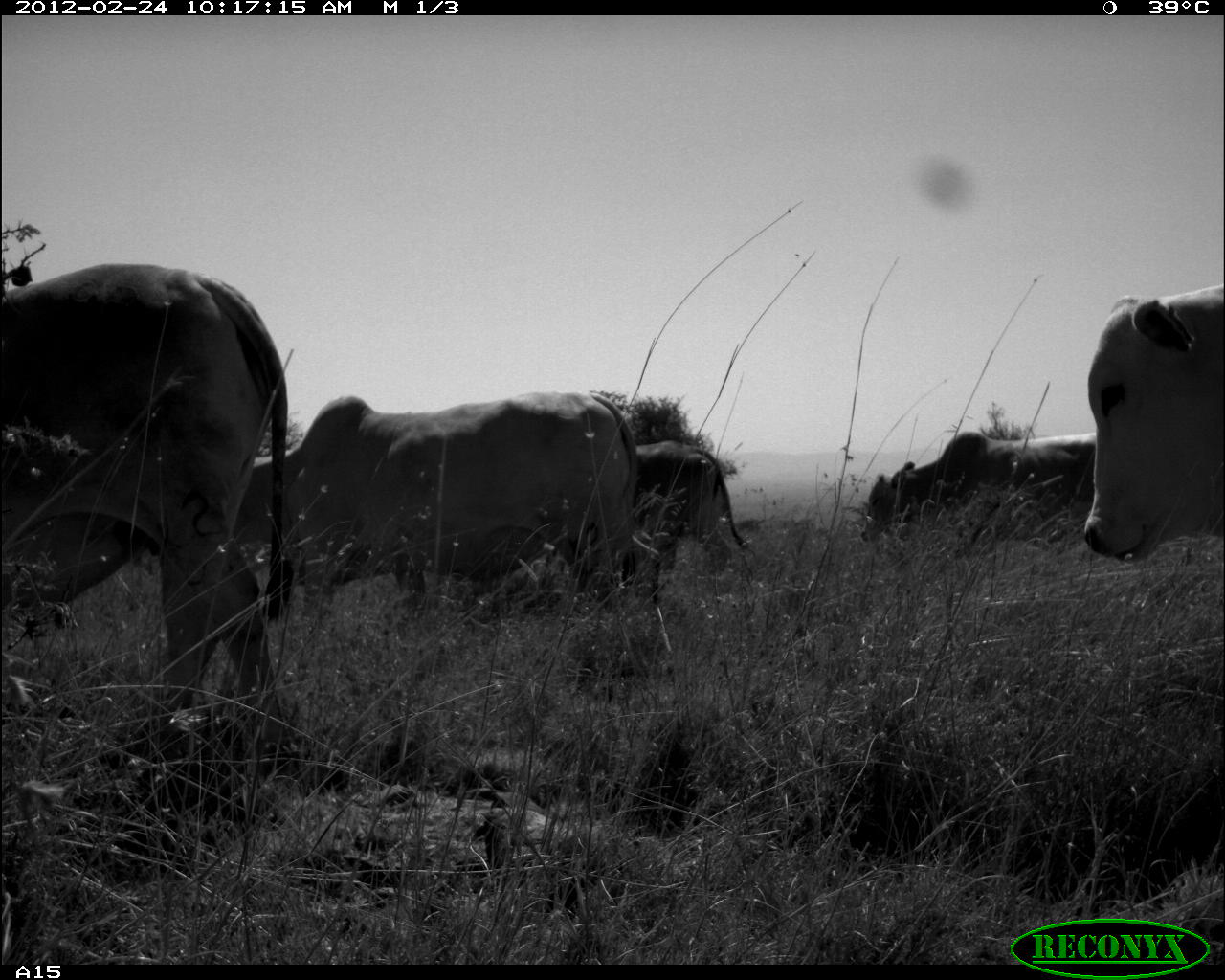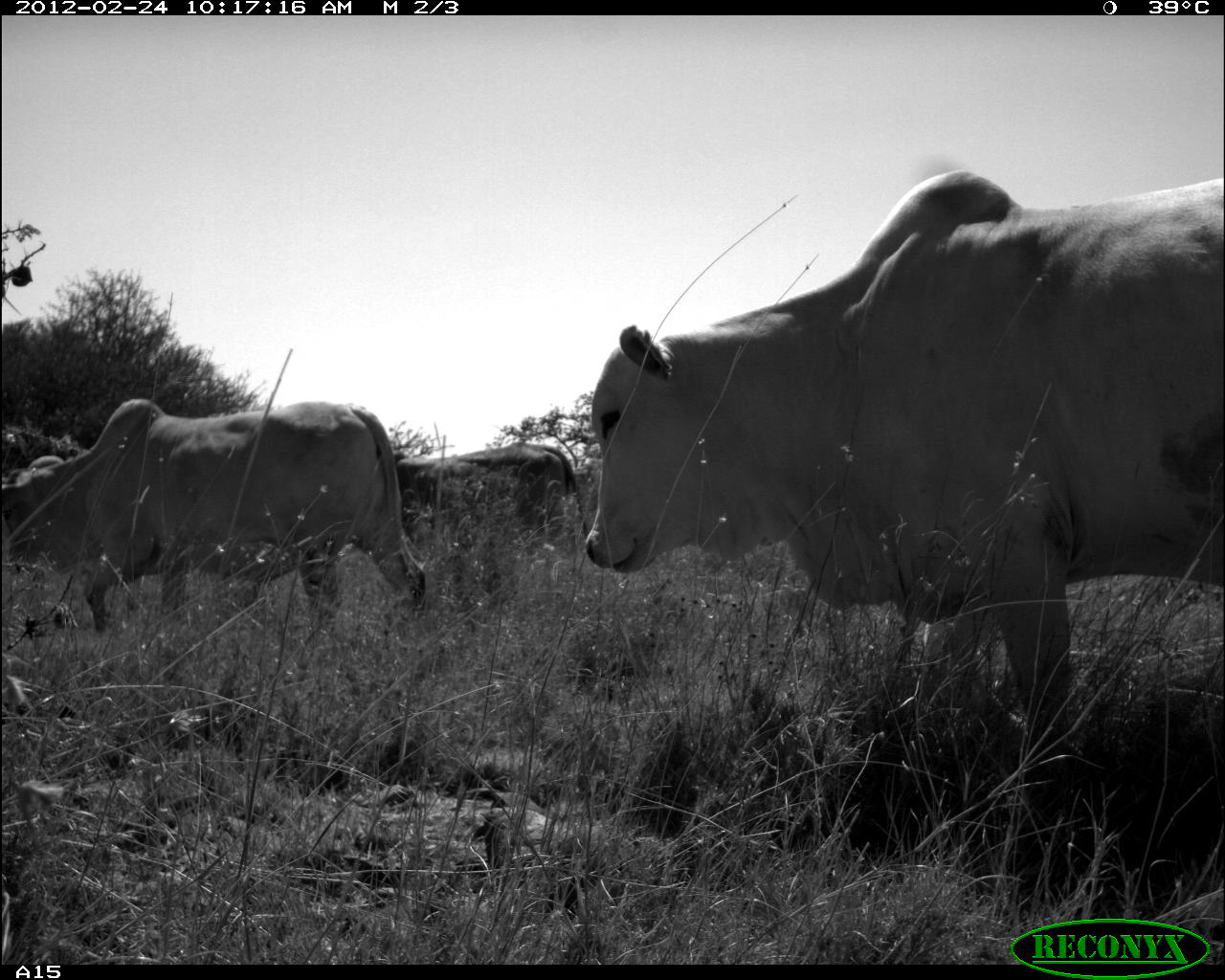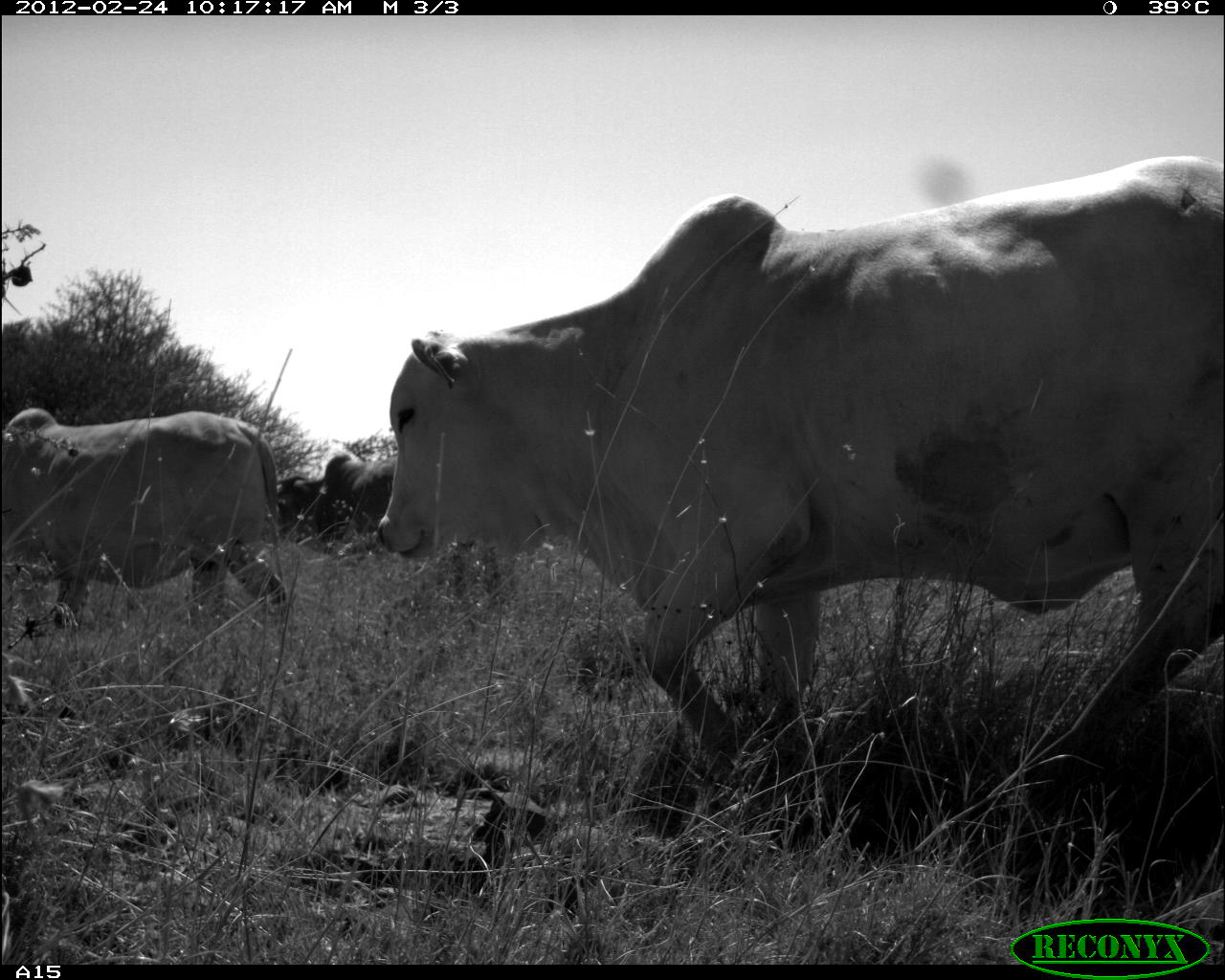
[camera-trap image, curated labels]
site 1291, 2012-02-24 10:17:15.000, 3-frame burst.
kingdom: Animalia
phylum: Chordata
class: Mammalia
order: Artiodactyla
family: Bovidae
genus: Bos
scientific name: Bos taurus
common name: domestic cattle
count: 5